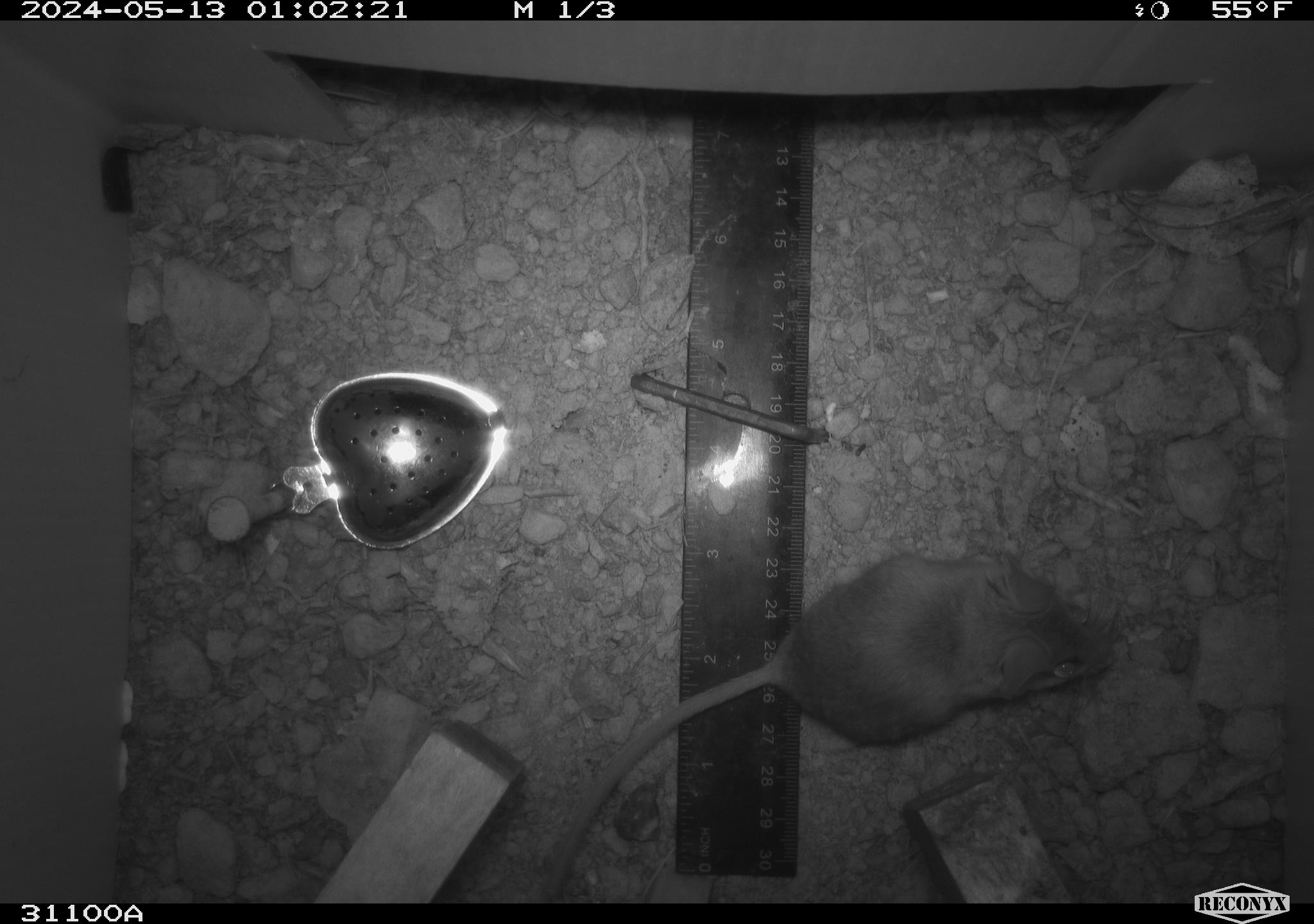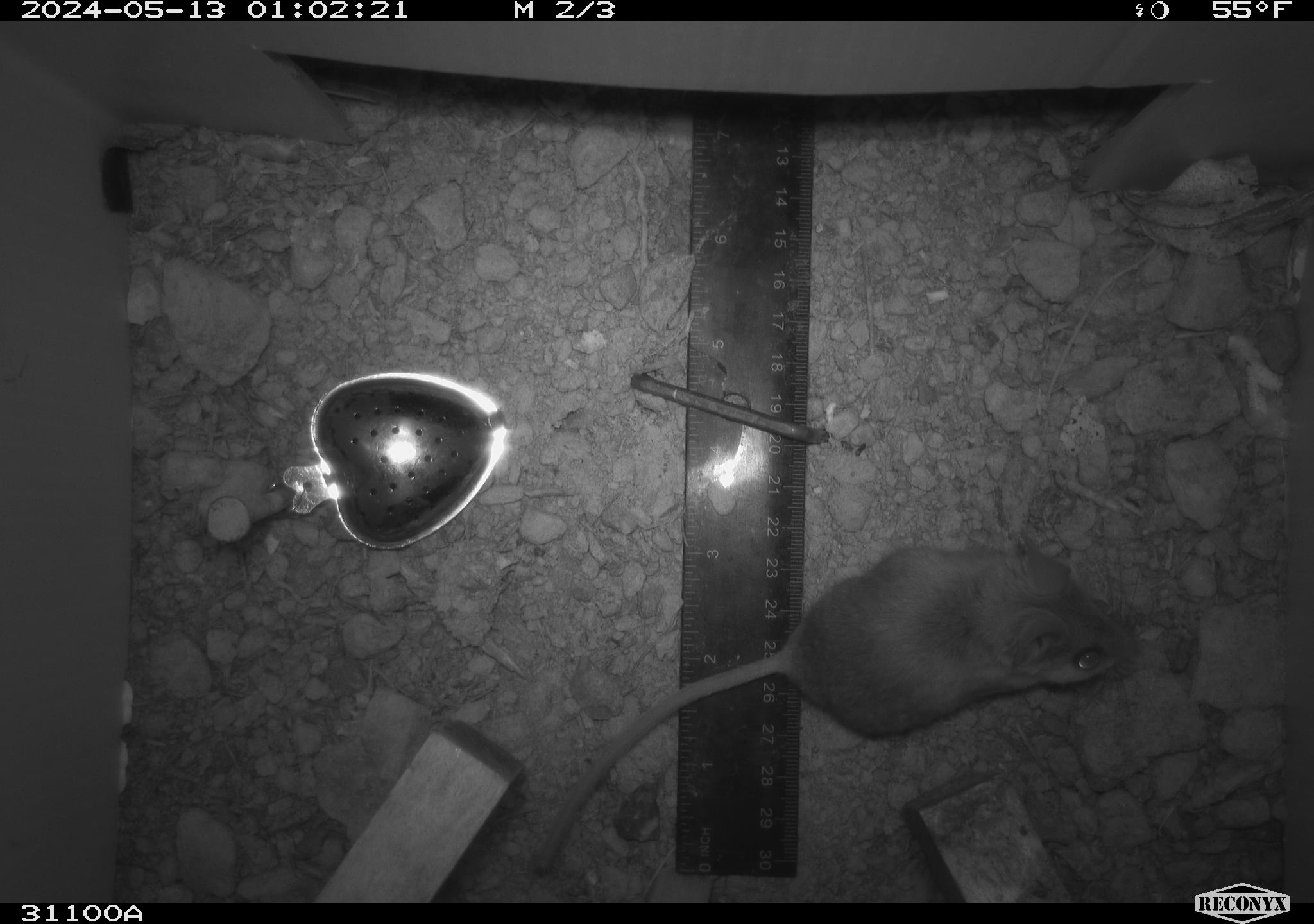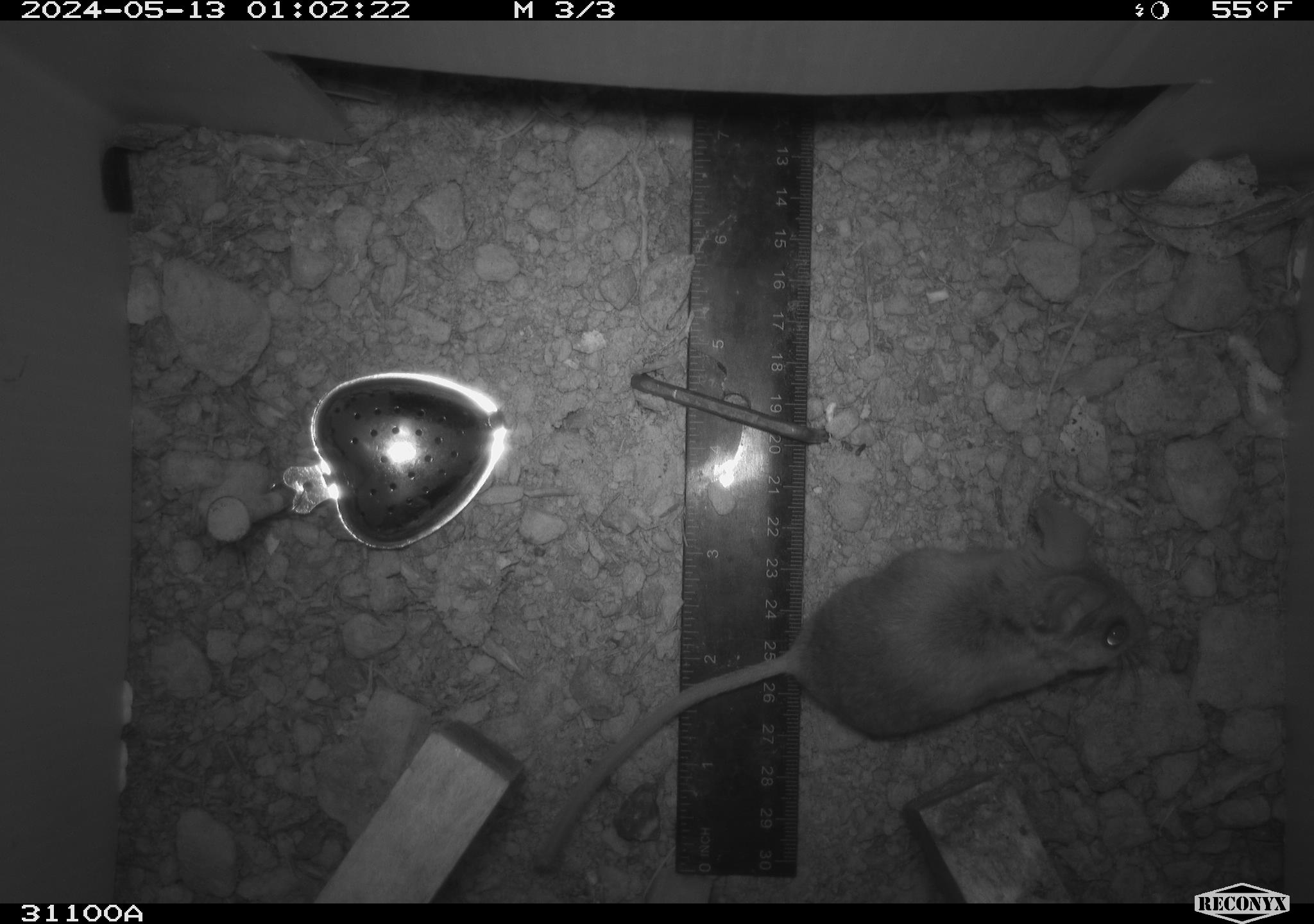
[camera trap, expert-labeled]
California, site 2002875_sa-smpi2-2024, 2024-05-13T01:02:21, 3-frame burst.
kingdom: Animalia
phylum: Chordata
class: Mammalia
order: Rodentia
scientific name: Rodentia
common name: rodent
Rodent (Rodentia).